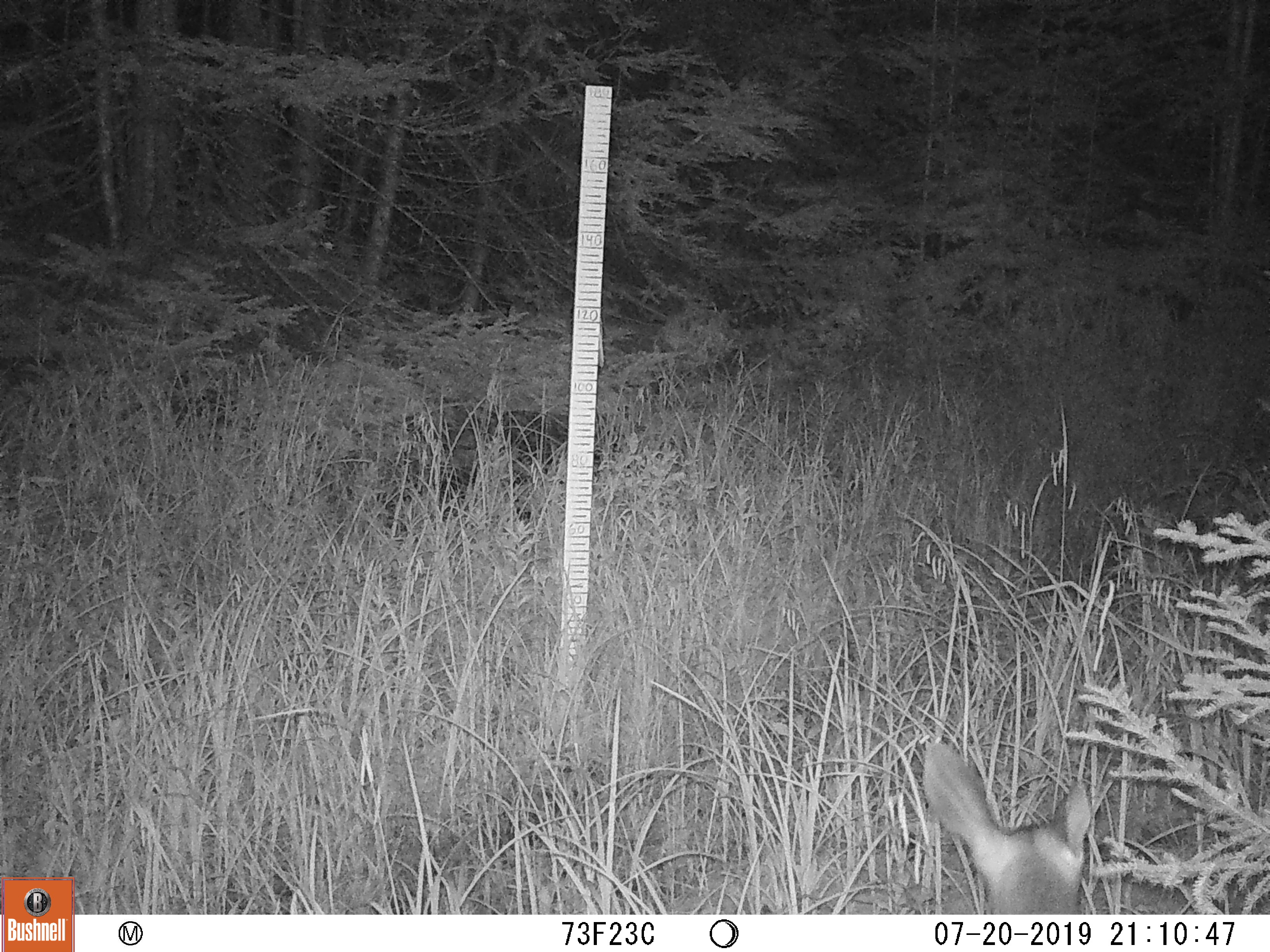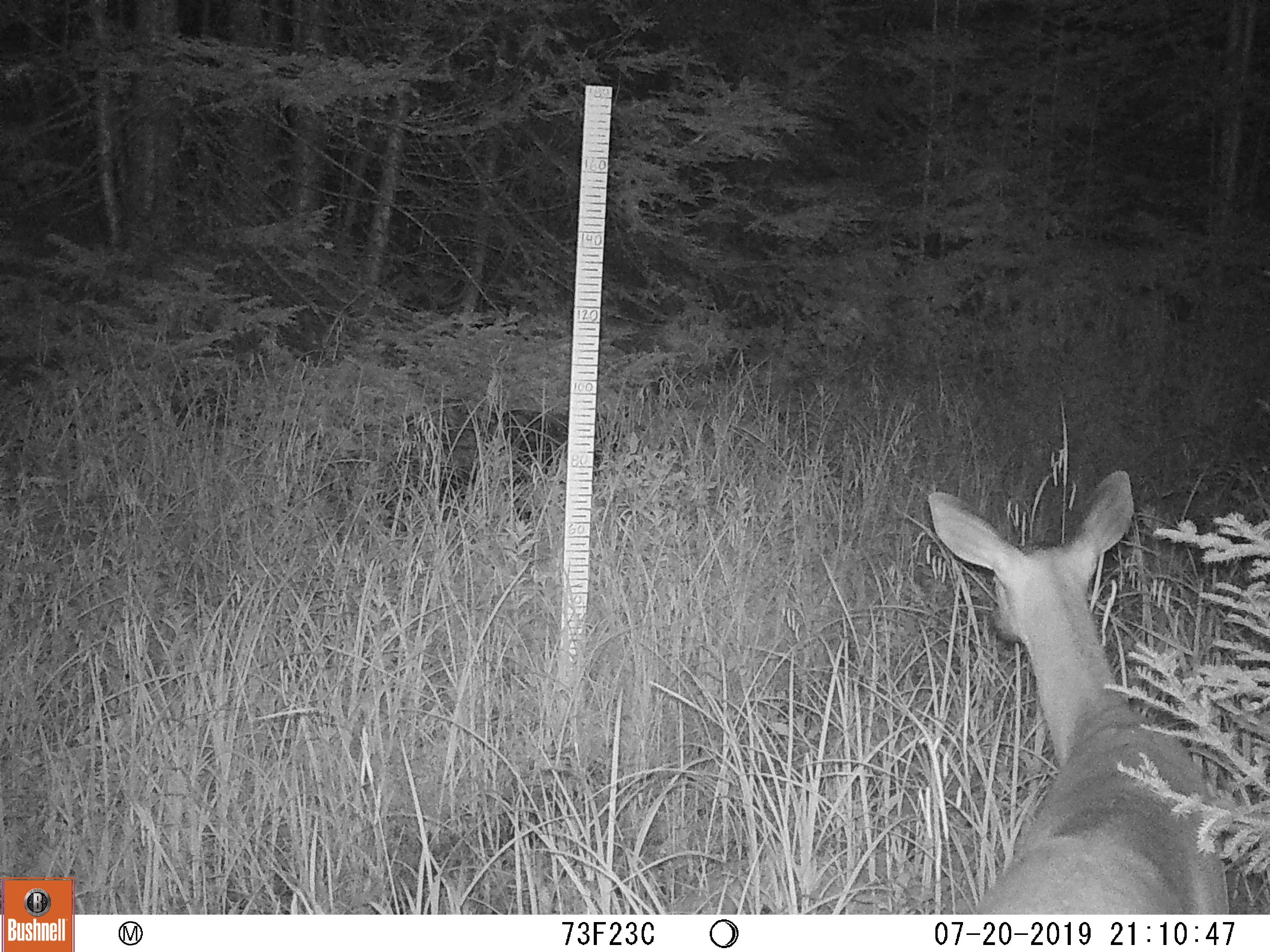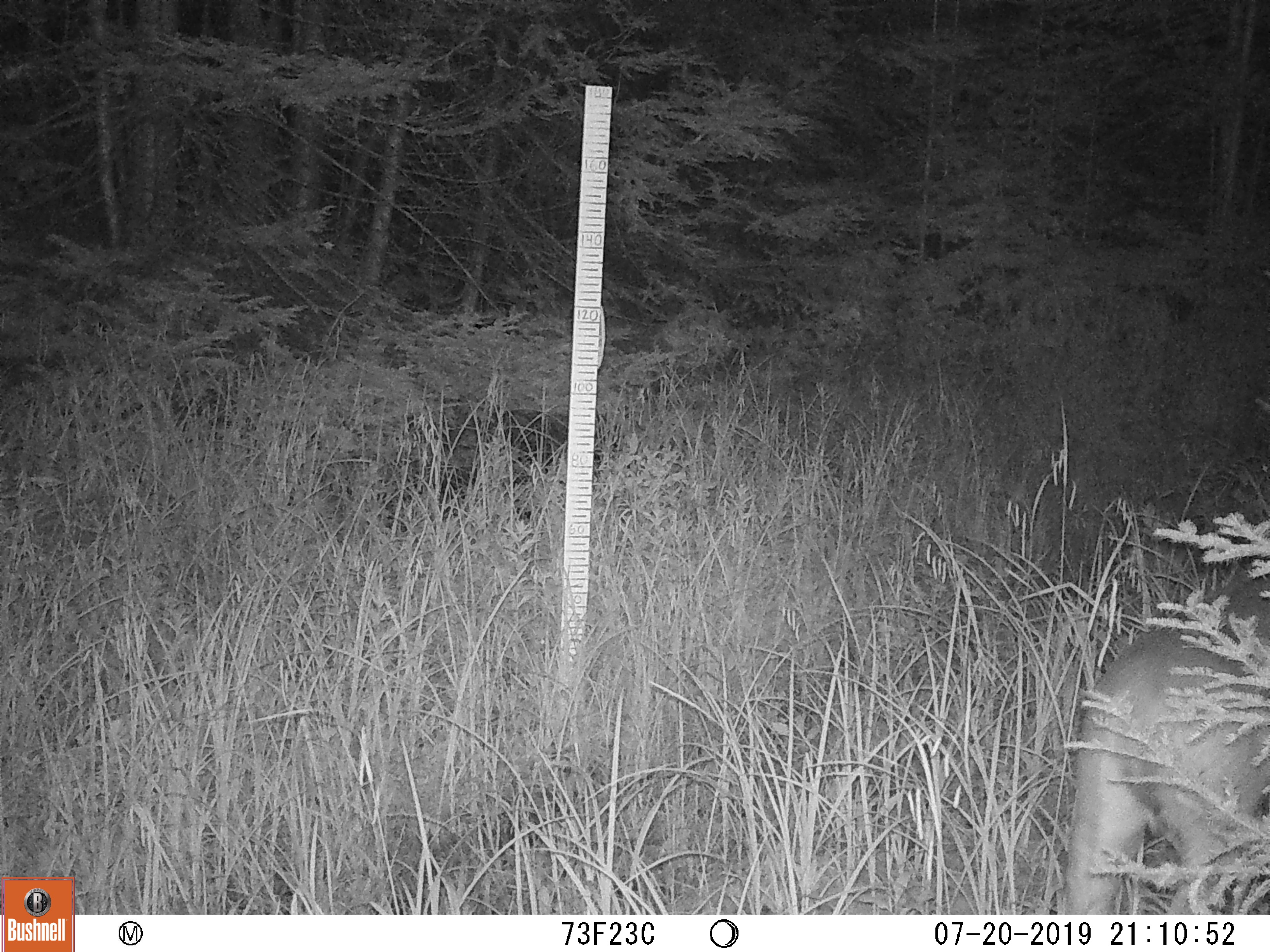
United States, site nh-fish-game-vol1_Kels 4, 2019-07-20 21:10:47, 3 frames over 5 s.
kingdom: Animalia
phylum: Chordata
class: Mammalia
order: Artiodactyla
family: Cervidae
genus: Odocoileus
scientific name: Odocoileus virginianus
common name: white-tailed deer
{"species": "white-tailed deer (Odocoileus virginianus)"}